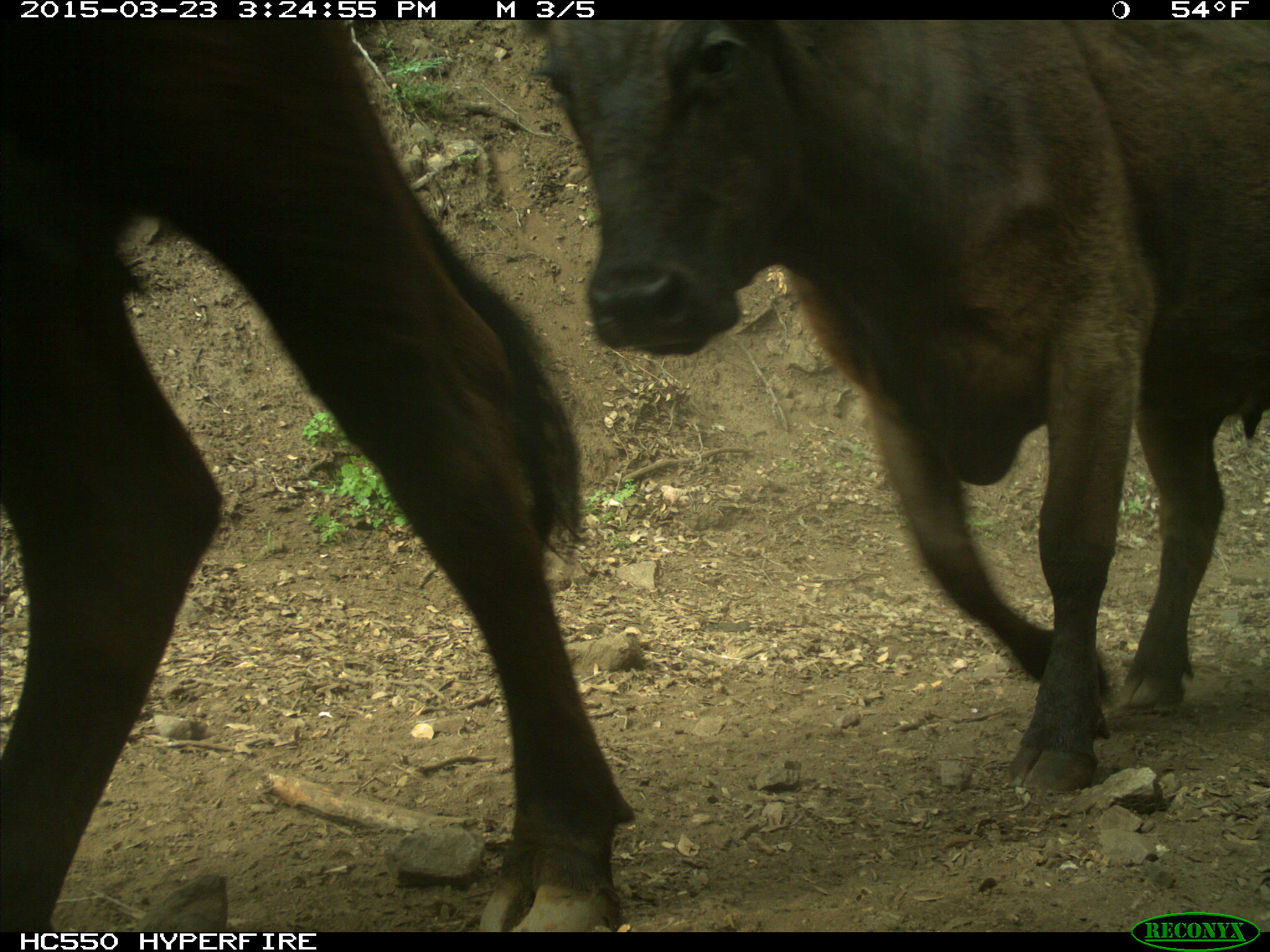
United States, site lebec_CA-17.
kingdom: Animalia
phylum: Chordata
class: Mammalia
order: Artiodactyla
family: Bovidae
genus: Bos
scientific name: Bos taurus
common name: domestic cow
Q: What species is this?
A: Bos taurus (domestic cow).